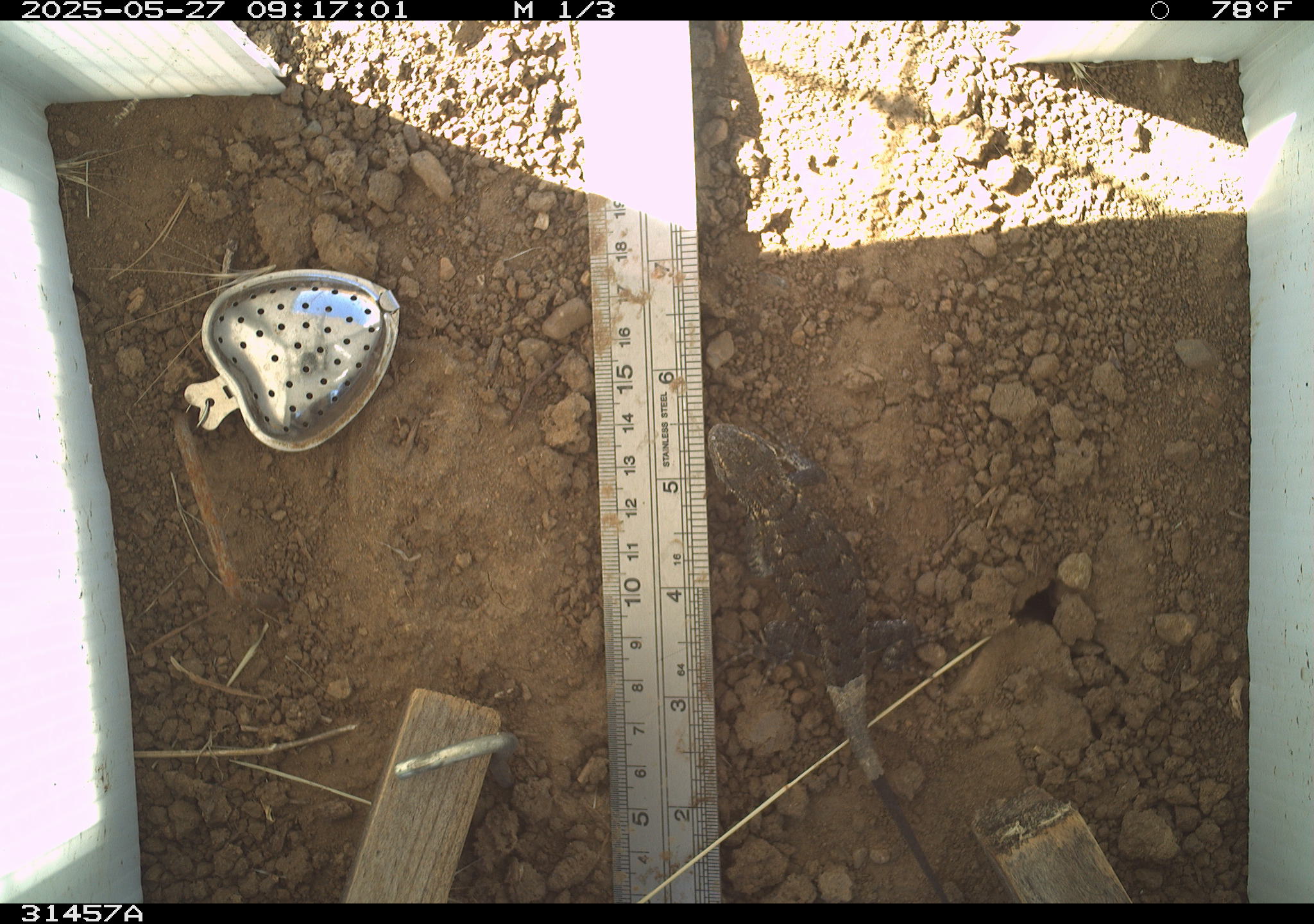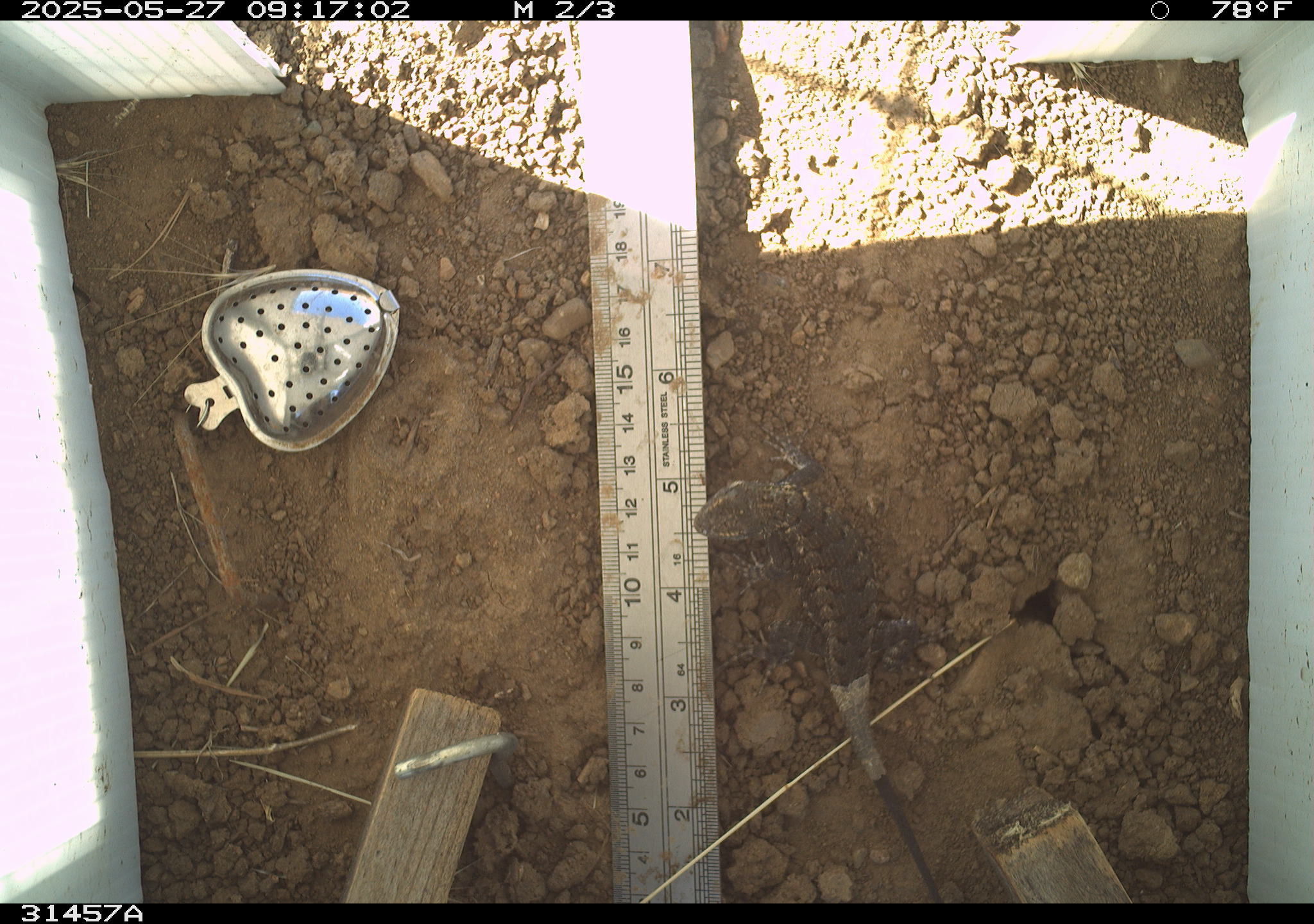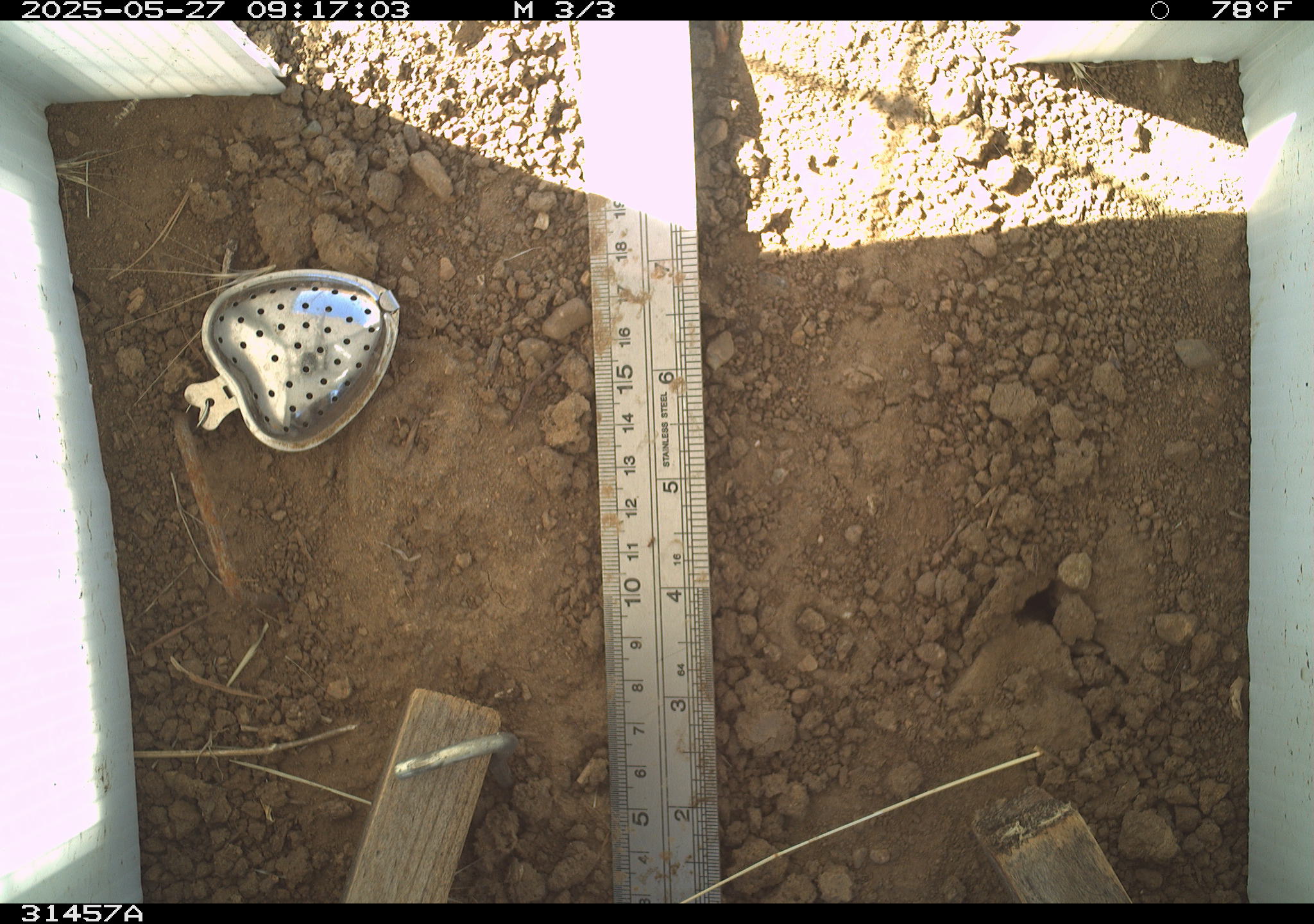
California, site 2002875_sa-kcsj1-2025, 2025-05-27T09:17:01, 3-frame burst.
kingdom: Animalia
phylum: Chordata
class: Reptilia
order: Squamata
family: Phrynosomatidae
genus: Sceloporus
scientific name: Sceloporus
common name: spiny lizards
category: sceloporus species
Sceloporus species (spiny lizards) (Sceloporus).